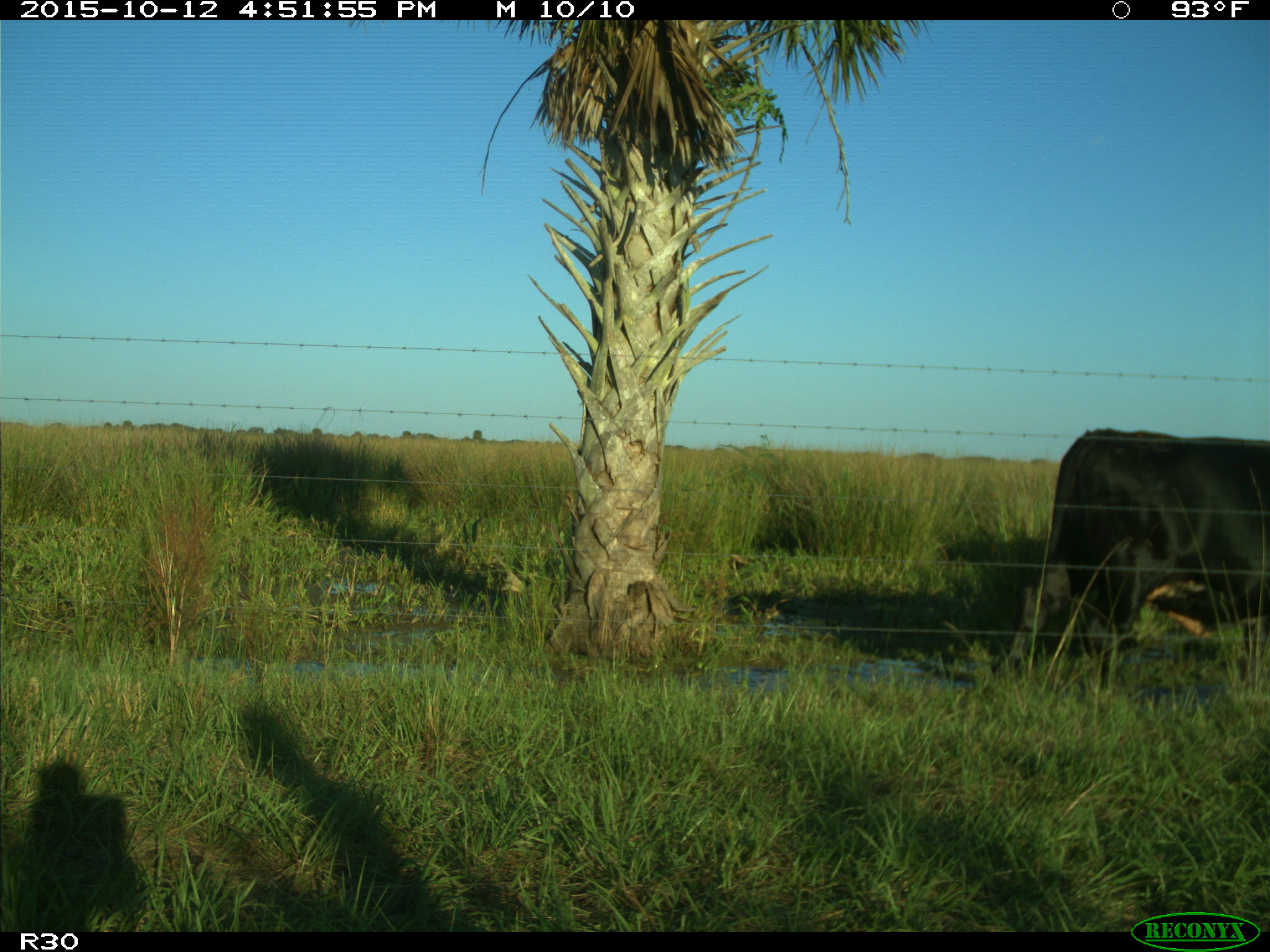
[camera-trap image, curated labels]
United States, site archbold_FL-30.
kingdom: Animalia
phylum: Chordata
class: Mammalia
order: Artiodactyla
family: Bovidae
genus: Bos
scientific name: Bos taurus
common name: domestic cow